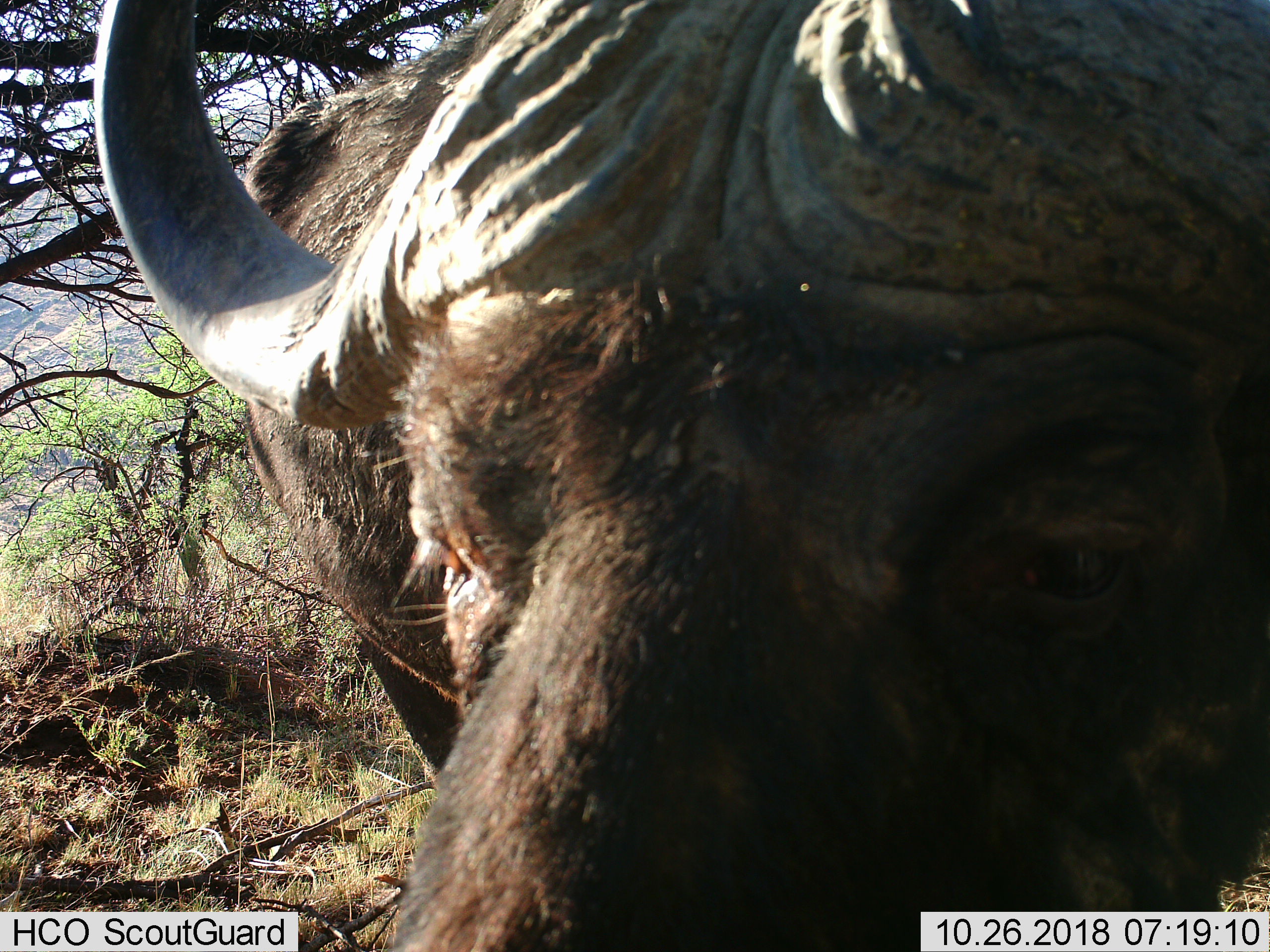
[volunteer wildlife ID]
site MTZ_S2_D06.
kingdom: Animalia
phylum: Chordata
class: Mammalia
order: Artiodactyla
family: Bovidae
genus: Syncerus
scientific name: Syncerus caffer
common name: african buffalo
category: buffalo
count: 1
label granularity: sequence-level